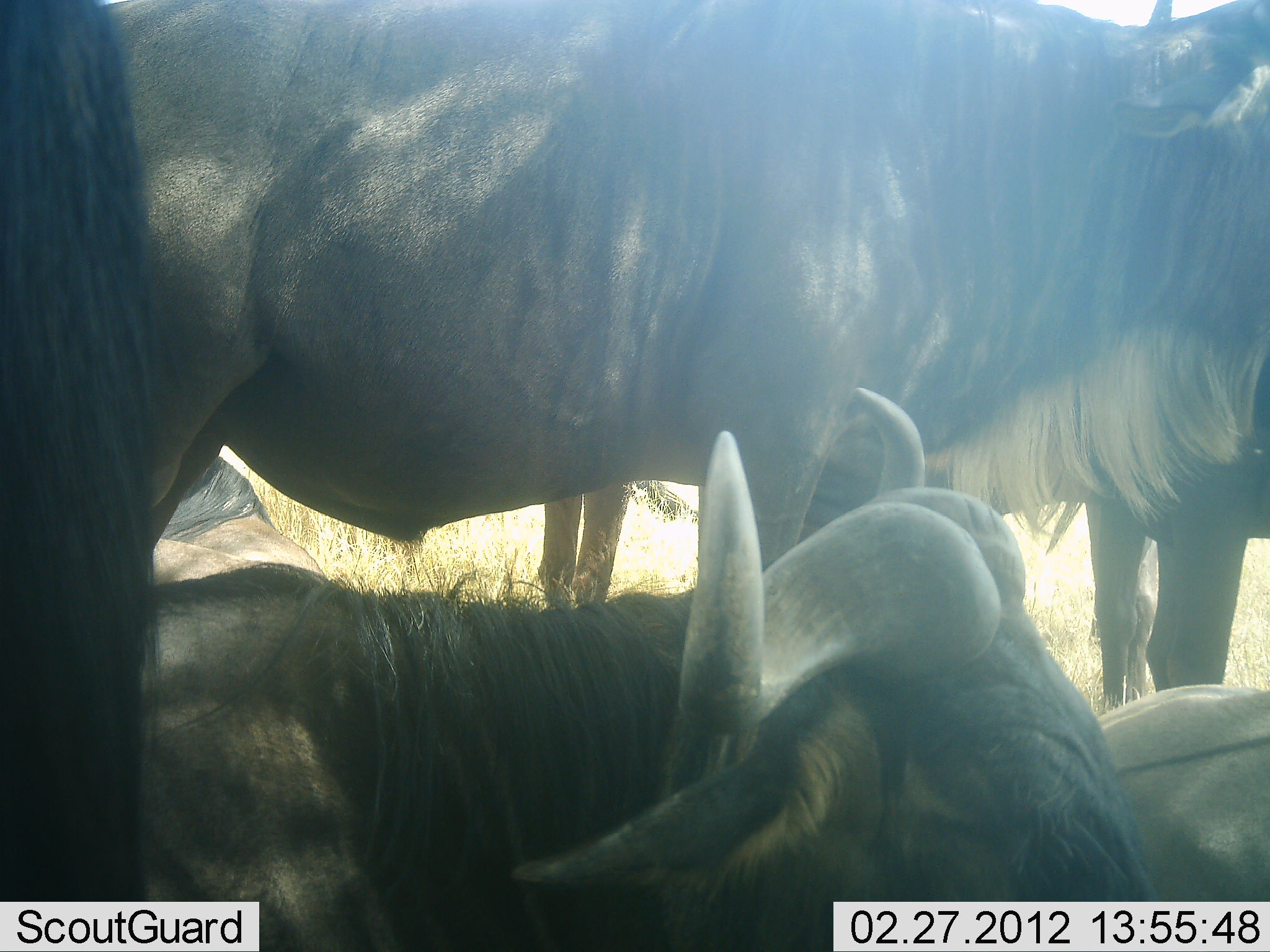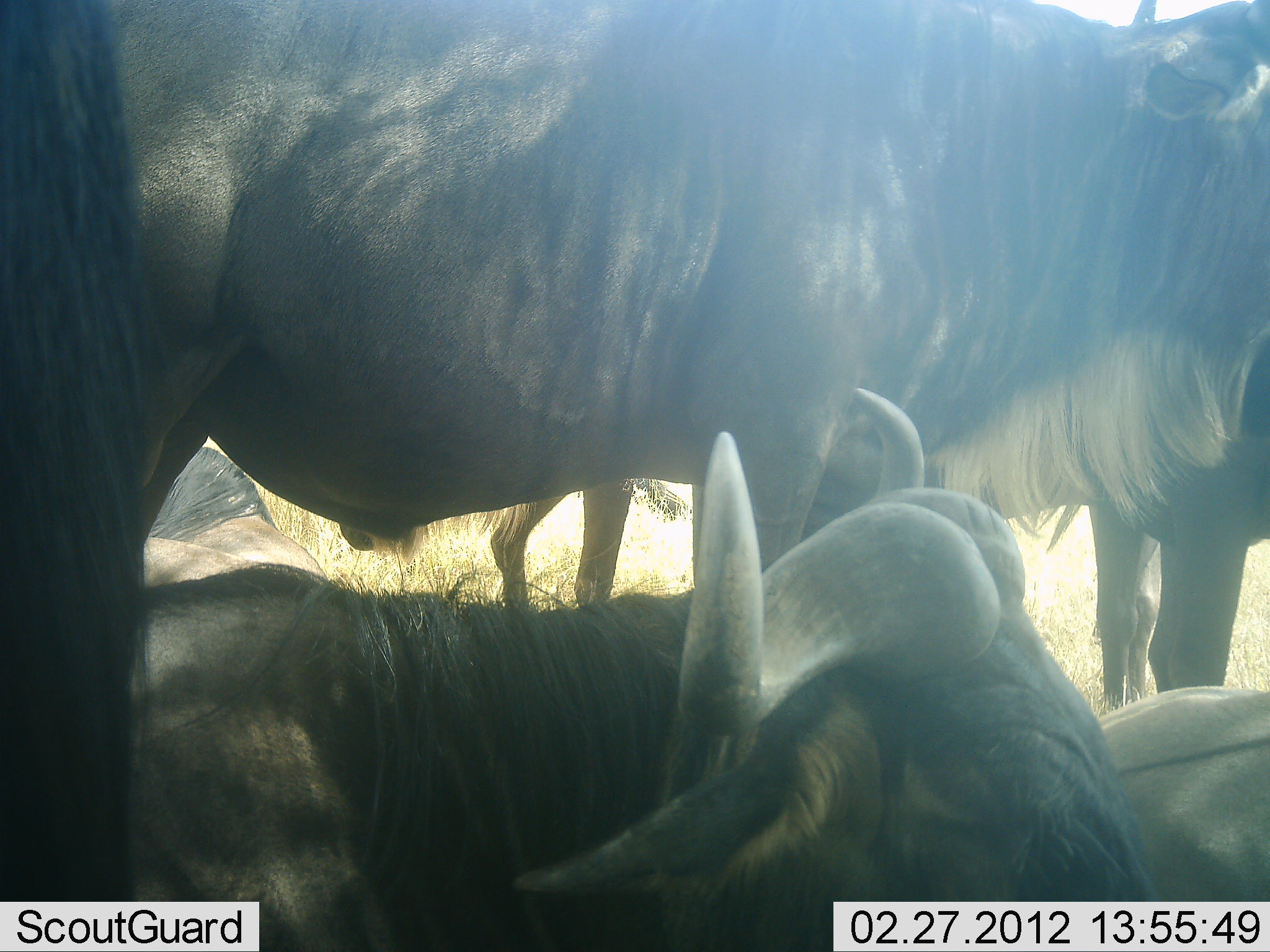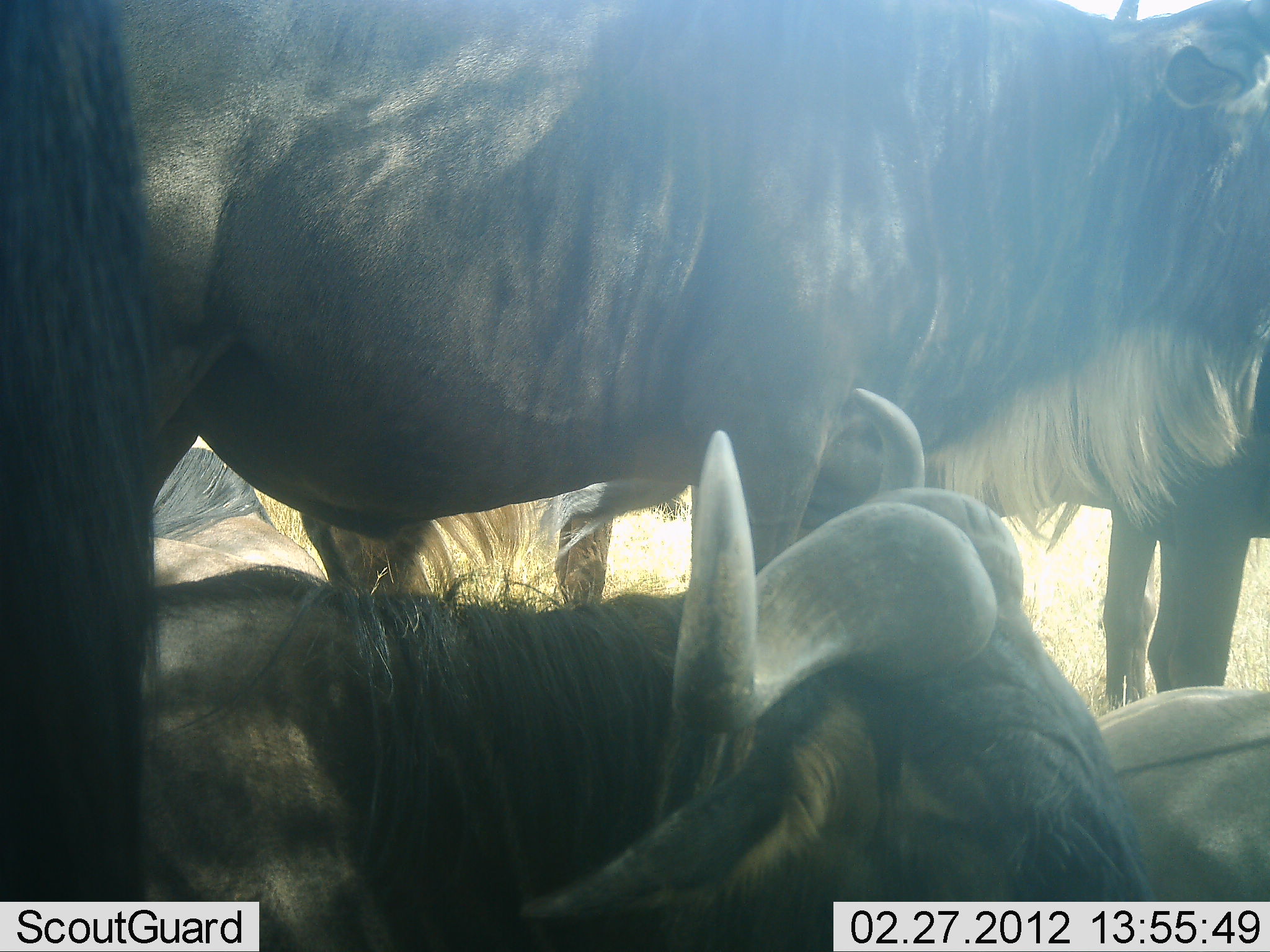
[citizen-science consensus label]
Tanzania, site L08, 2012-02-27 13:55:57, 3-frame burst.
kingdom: Animalia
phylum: Chordata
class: Mammalia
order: Artiodactyla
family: Bovidae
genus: Connochaetes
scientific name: Connochaetes taurinus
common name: blue wildebeest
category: wildebeest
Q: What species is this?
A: Wildebeest (blue wildebeest) (Connochaetes taurinus).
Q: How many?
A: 5.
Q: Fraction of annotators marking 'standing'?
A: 96%.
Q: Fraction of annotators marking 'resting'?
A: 96%.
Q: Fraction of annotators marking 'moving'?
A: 4%.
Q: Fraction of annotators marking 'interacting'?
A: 0%.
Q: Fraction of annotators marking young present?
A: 8%.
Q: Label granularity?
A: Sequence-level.